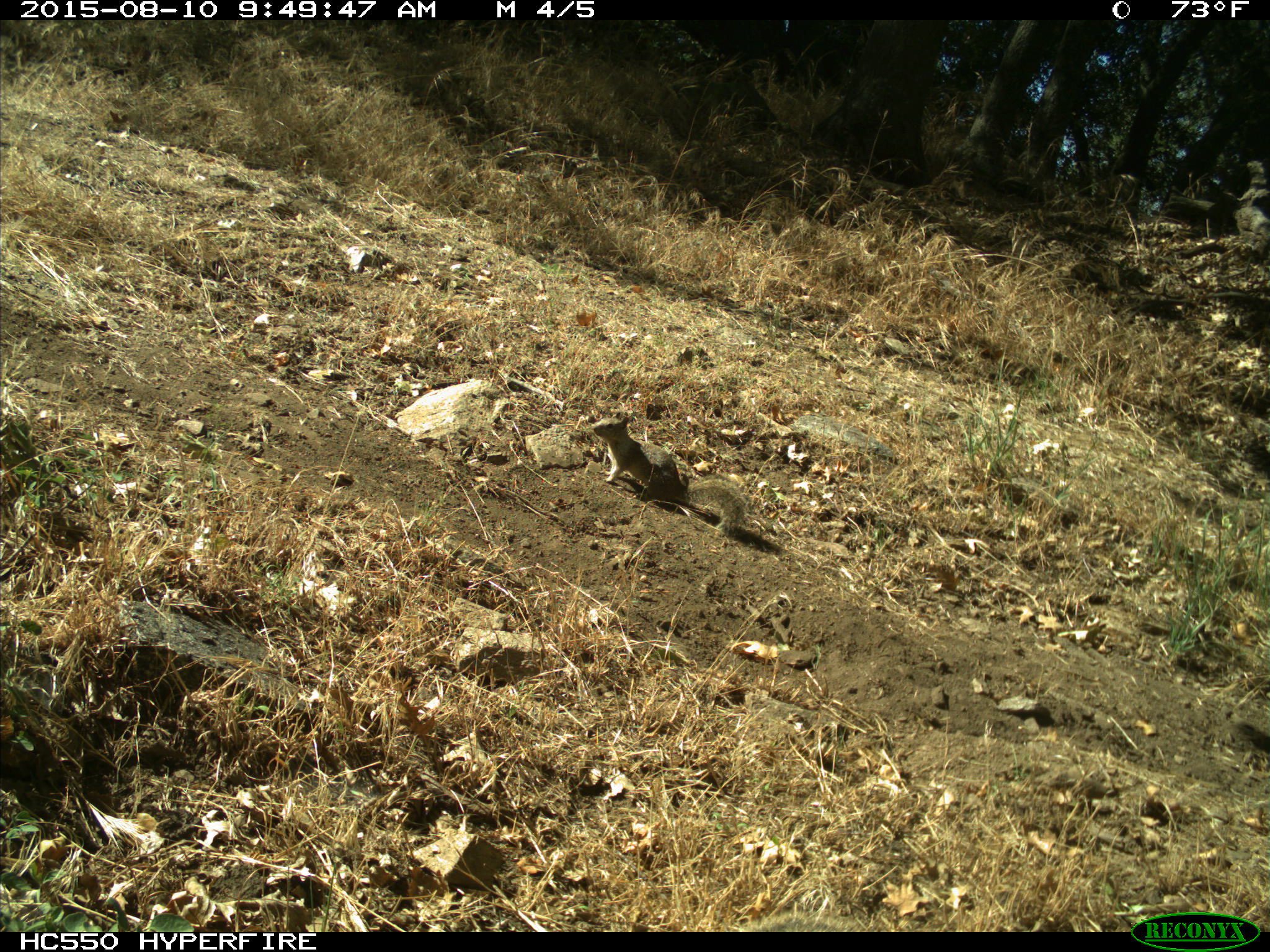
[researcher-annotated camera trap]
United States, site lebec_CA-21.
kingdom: Animalia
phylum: Chordata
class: Mammalia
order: Rodentia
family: Sciuridae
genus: Otospermophilus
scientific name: Otospermophilus beecheyi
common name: california ground squirrel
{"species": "Otospermophilus beecheyi (california ground squirrel)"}